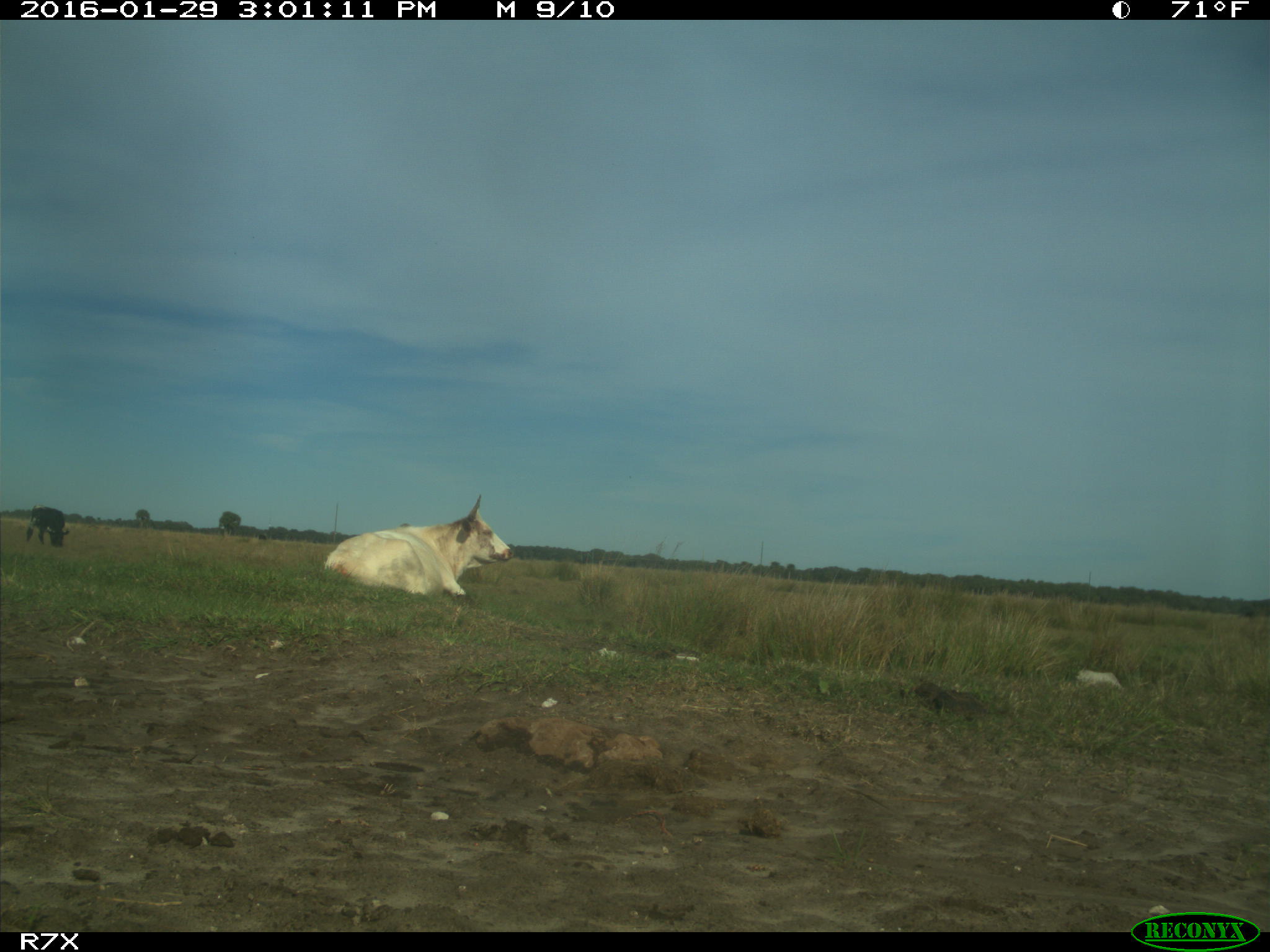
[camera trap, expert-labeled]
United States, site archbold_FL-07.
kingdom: Animalia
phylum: Chordata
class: Mammalia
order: Artiodactyla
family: Bovidae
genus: Bos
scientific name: Bos taurus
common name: domestic cow